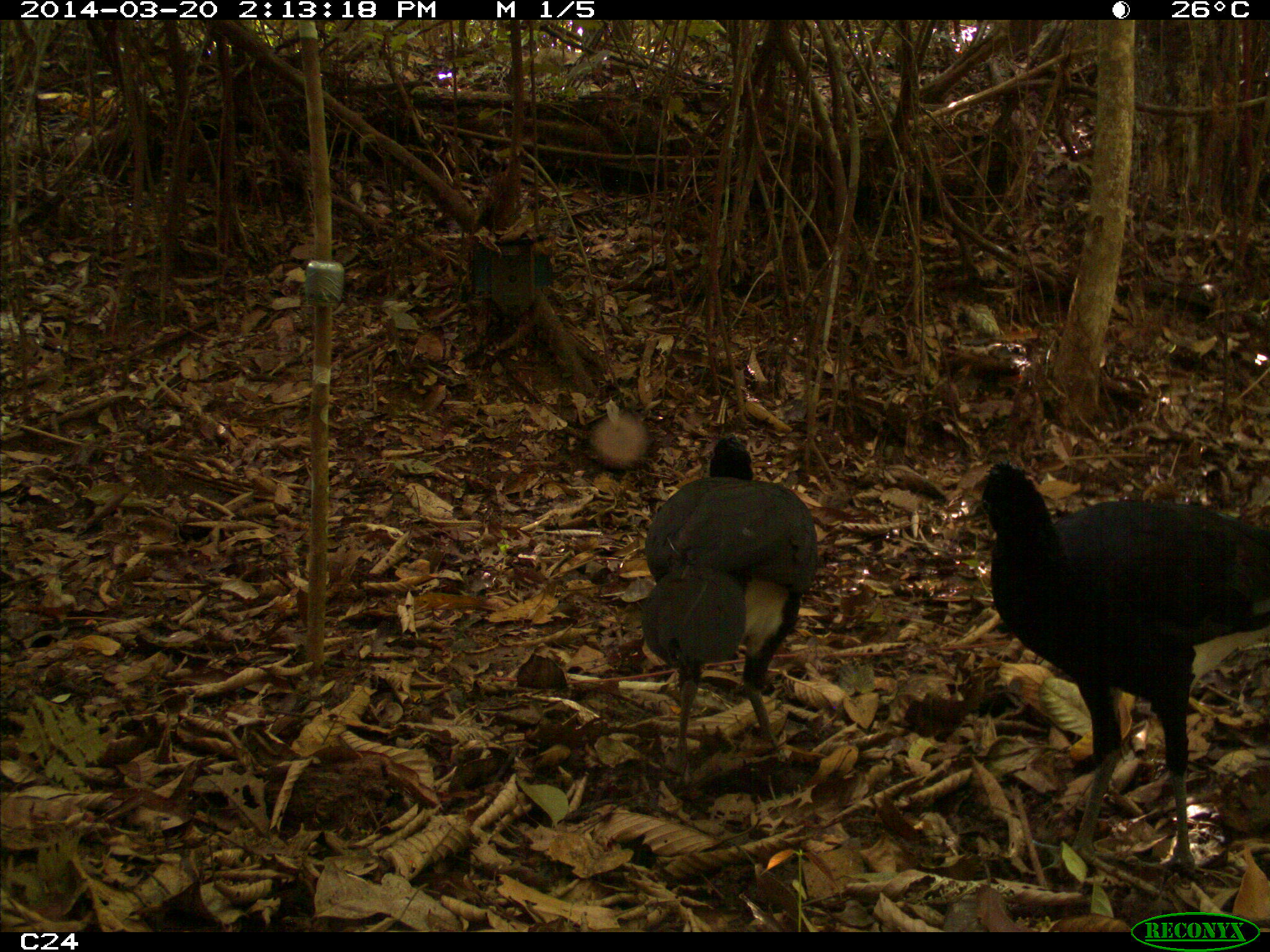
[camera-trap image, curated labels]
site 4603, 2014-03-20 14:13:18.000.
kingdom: Animalia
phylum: Chordata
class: Aves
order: Galliformes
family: Cracidae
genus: Crax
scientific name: Crax alector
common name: black curassow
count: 3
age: adult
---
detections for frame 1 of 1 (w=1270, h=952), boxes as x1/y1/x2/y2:
crax alector: 954/460/1270/880; 637/430/816/764